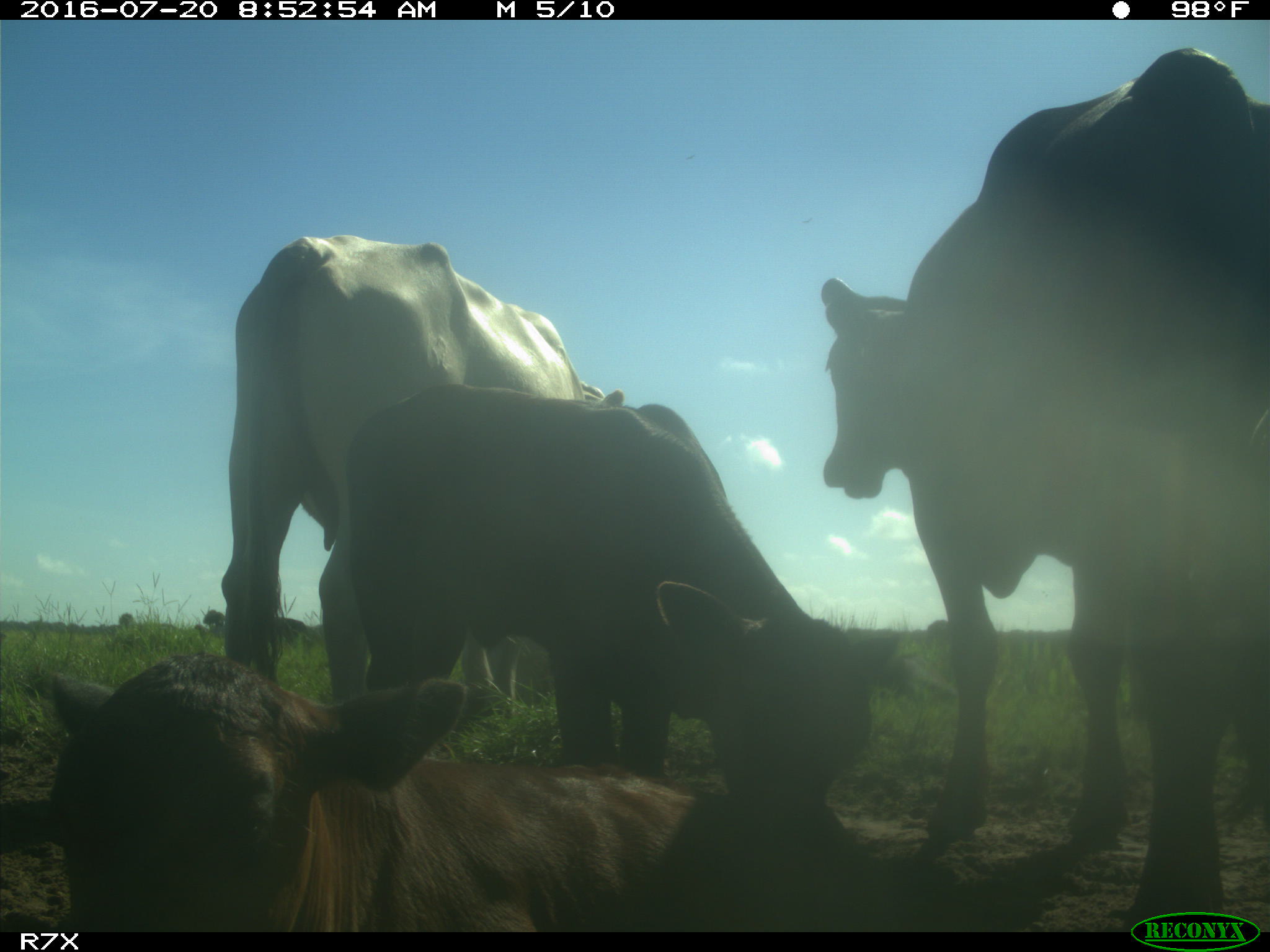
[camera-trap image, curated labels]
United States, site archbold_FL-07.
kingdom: Animalia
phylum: Chordata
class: Mammalia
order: Artiodactyla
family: Bovidae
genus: Bos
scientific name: Bos taurus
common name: domestic cow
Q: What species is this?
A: Bos taurus (domestic cow).